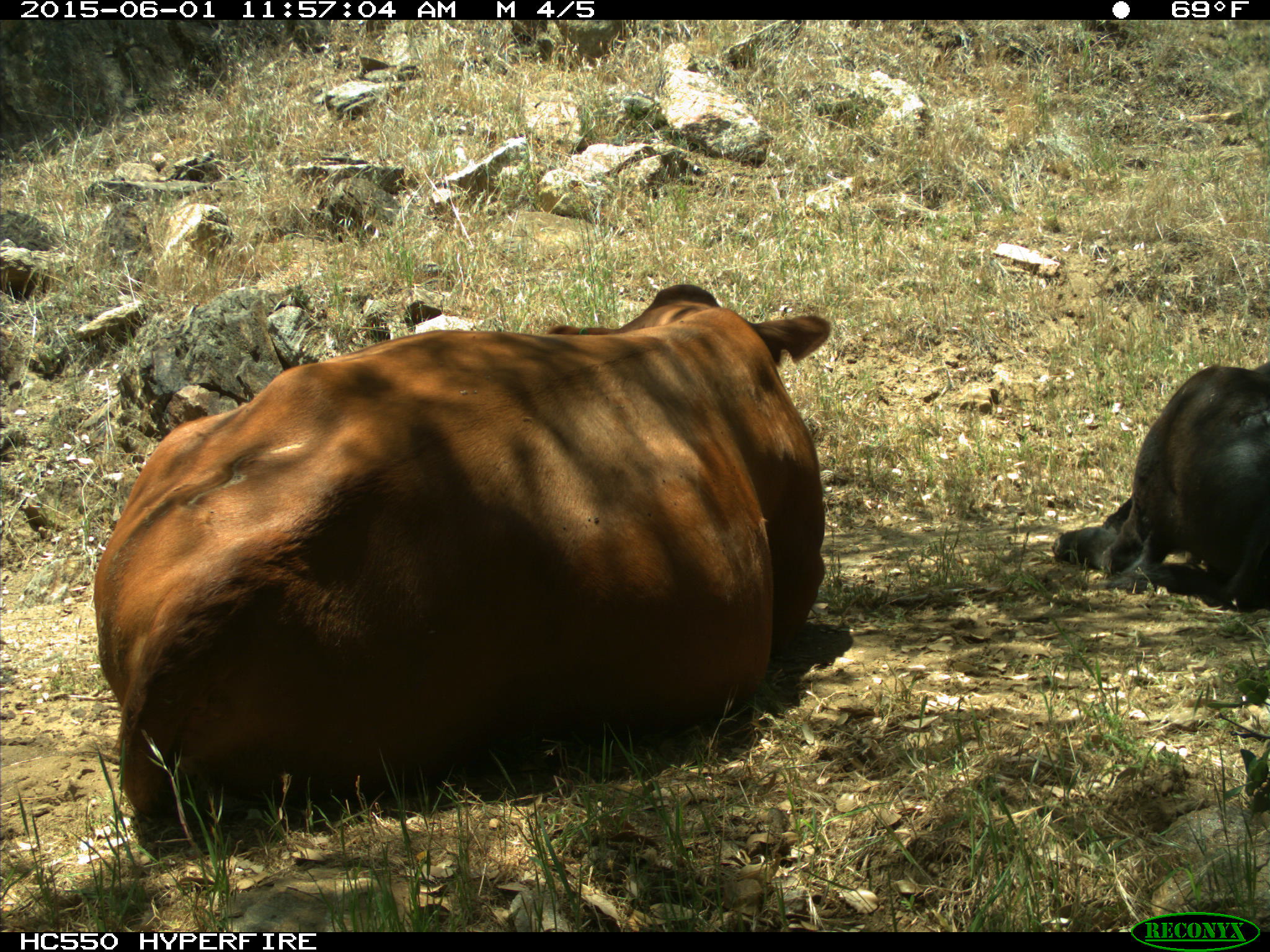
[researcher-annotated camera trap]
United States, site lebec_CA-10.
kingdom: Animalia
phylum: Chordata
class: Mammalia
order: Artiodactyla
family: Bovidae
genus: Bos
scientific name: Bos taurus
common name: domestic cow